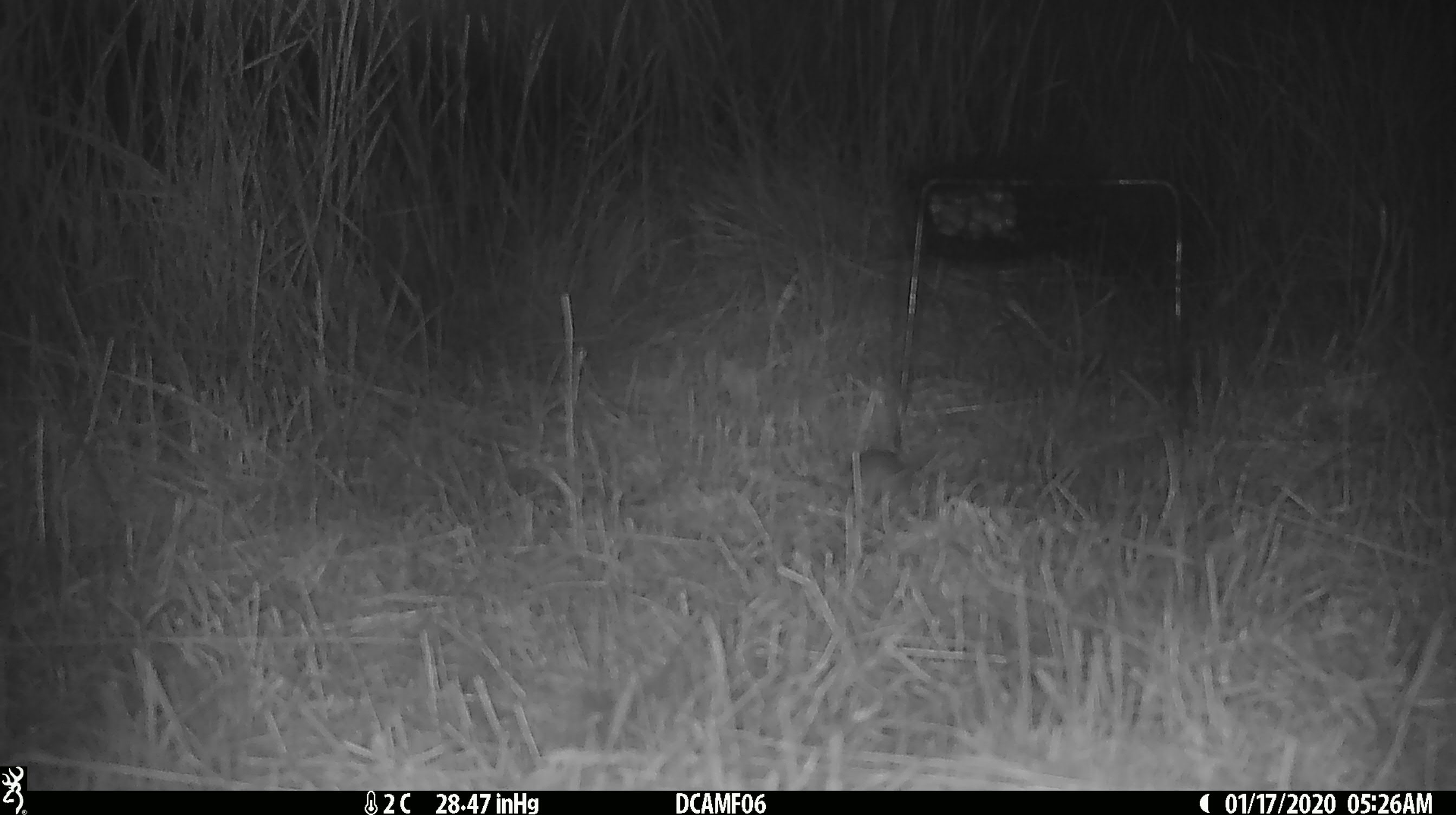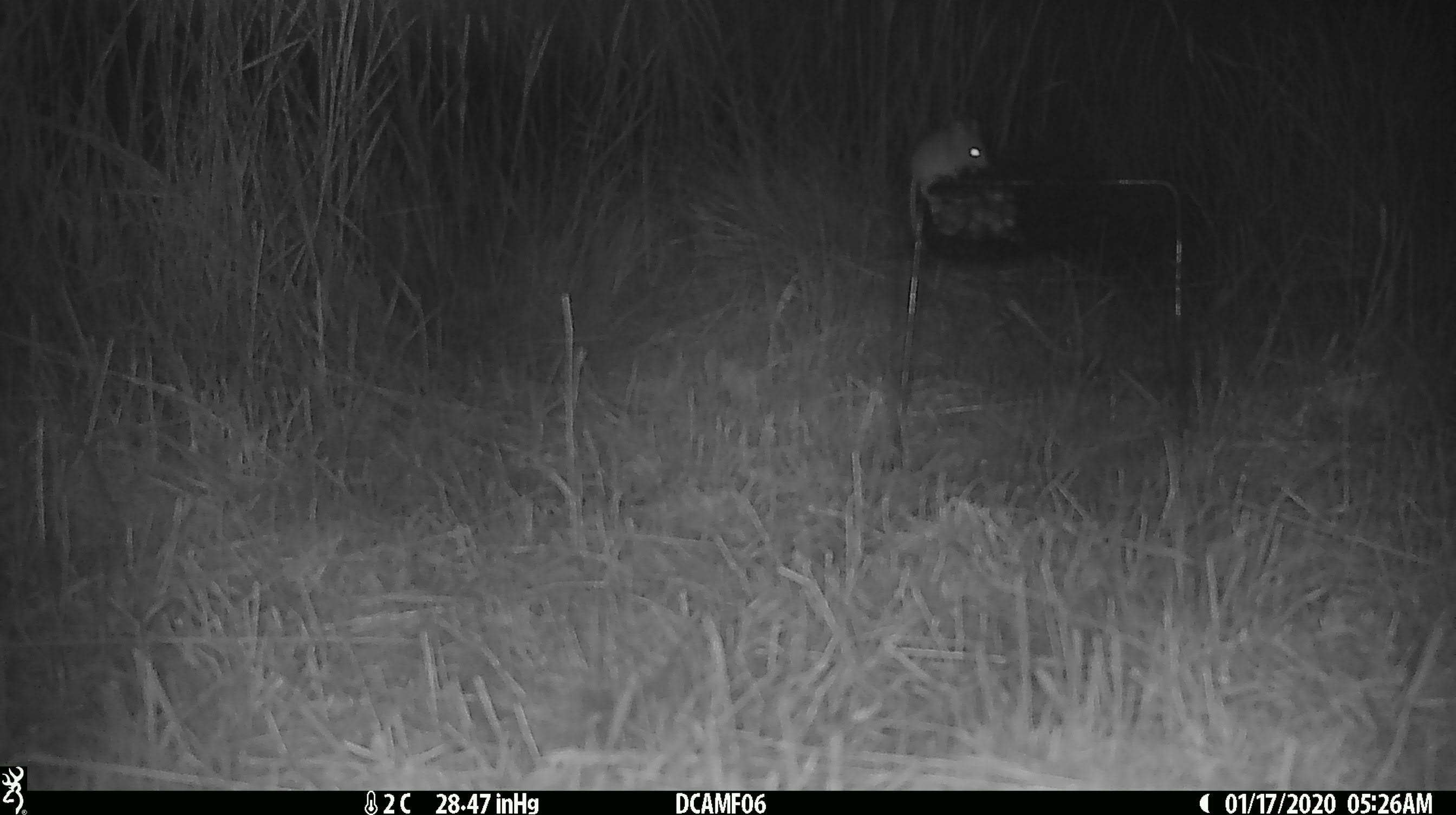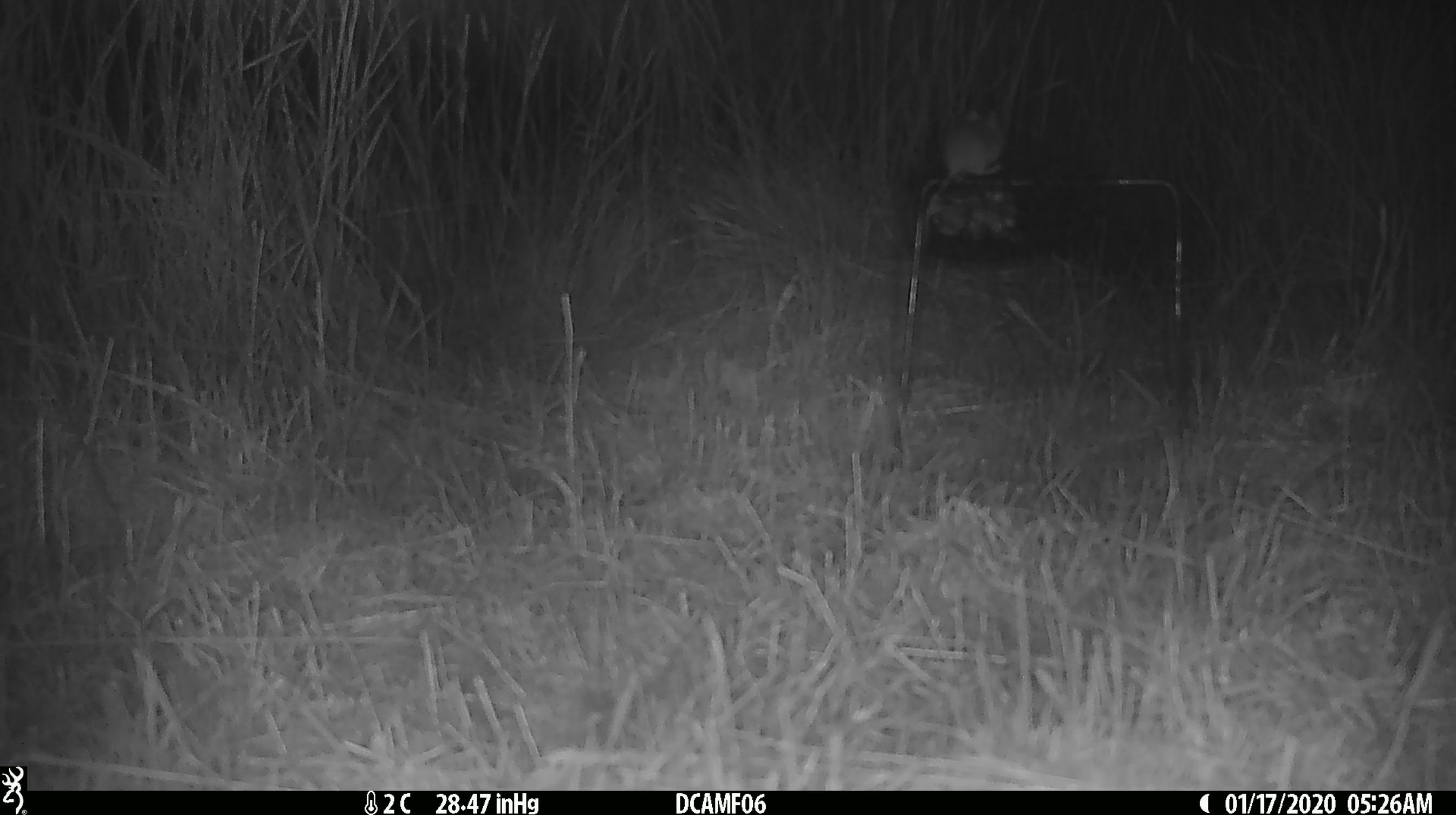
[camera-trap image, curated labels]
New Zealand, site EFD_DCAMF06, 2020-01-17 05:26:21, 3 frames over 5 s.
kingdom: Animalia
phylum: Chordata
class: Mammalia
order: Rodentia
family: Muridae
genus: Mus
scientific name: Mus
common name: mouse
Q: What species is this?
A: Mouse (Mus).